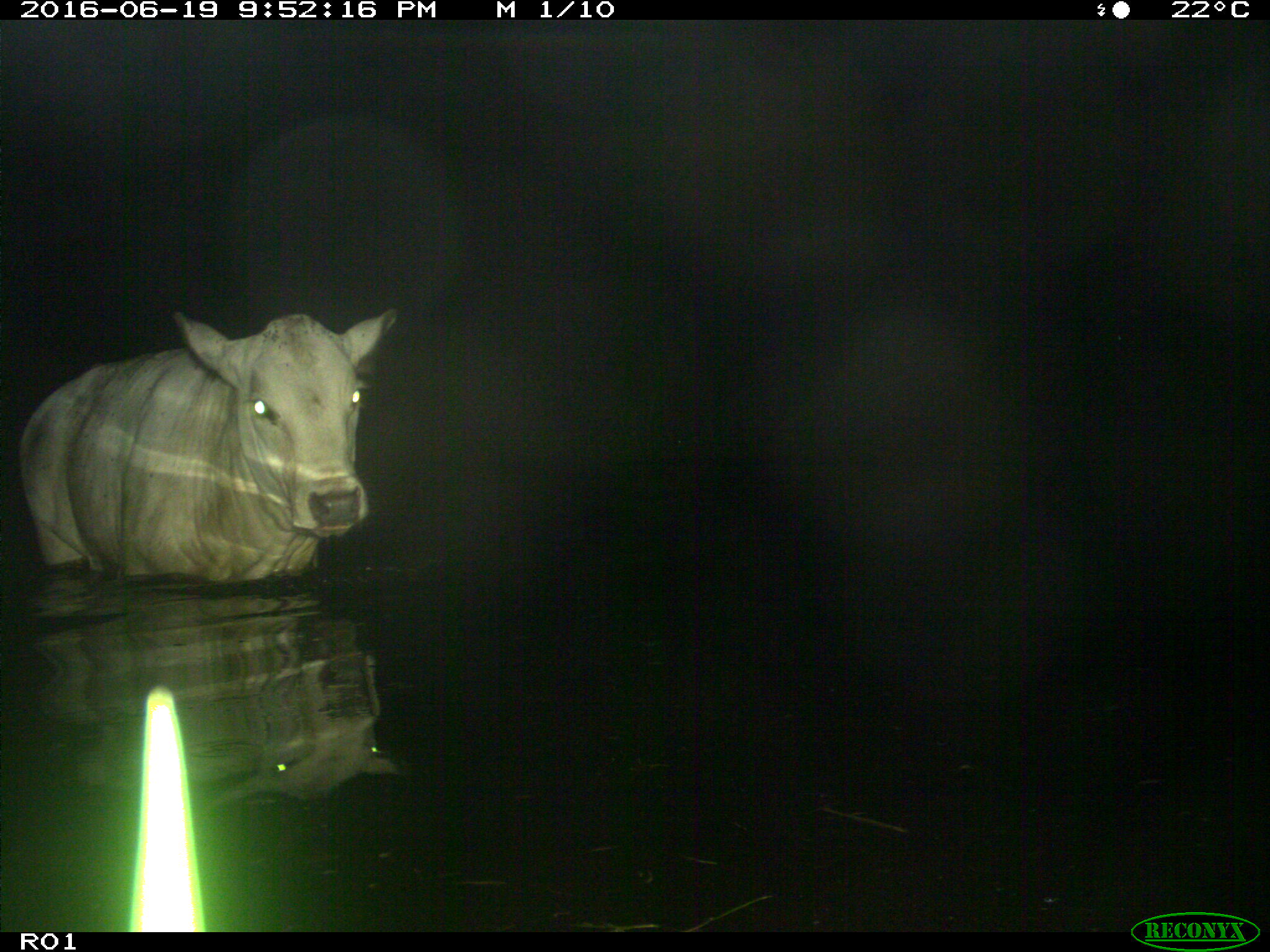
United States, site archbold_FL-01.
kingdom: Animalia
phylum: Chordata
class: Mammalia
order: Artiodactyla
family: Bovidae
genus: Bos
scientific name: Bos taurus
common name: domestic cow